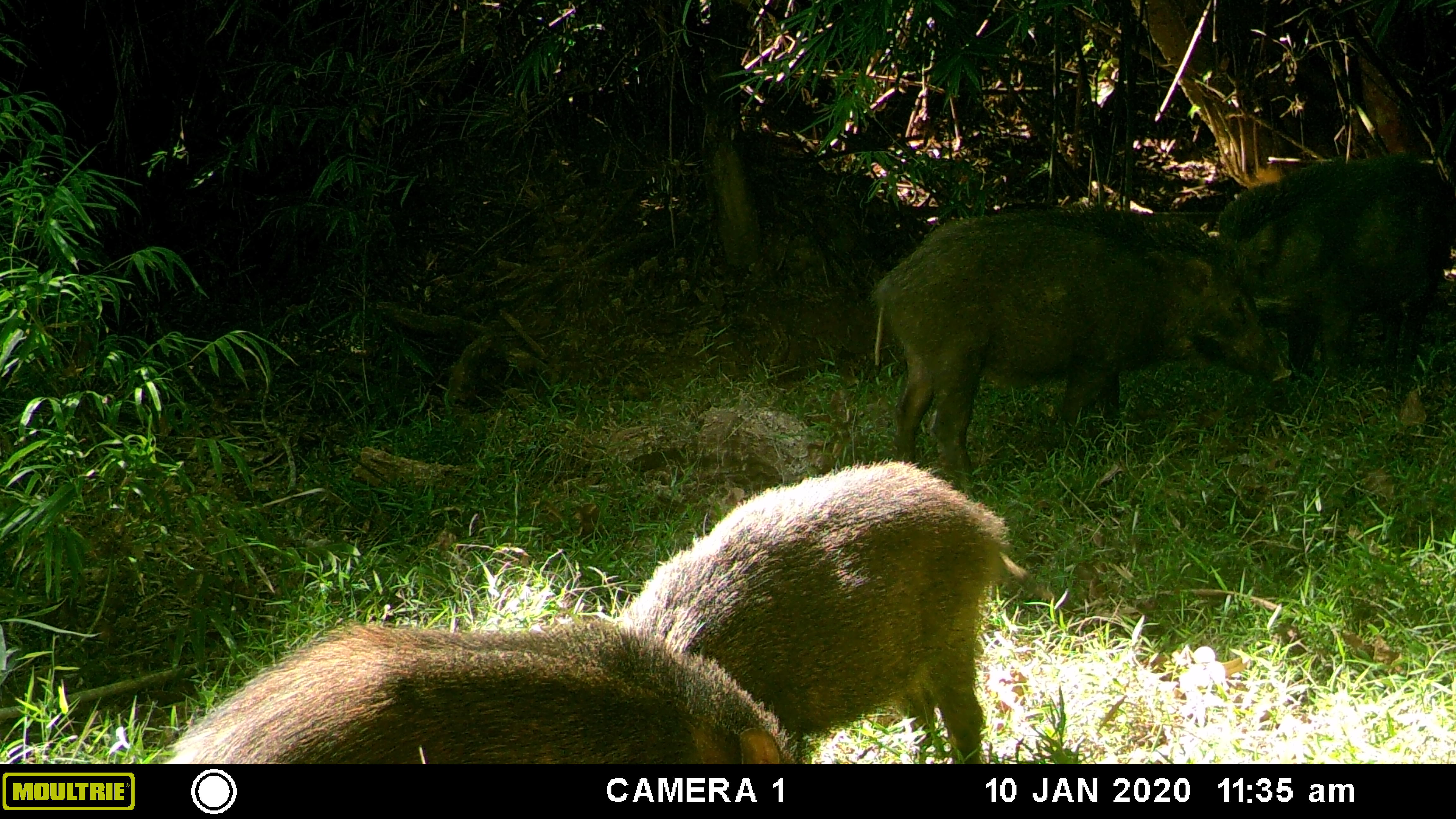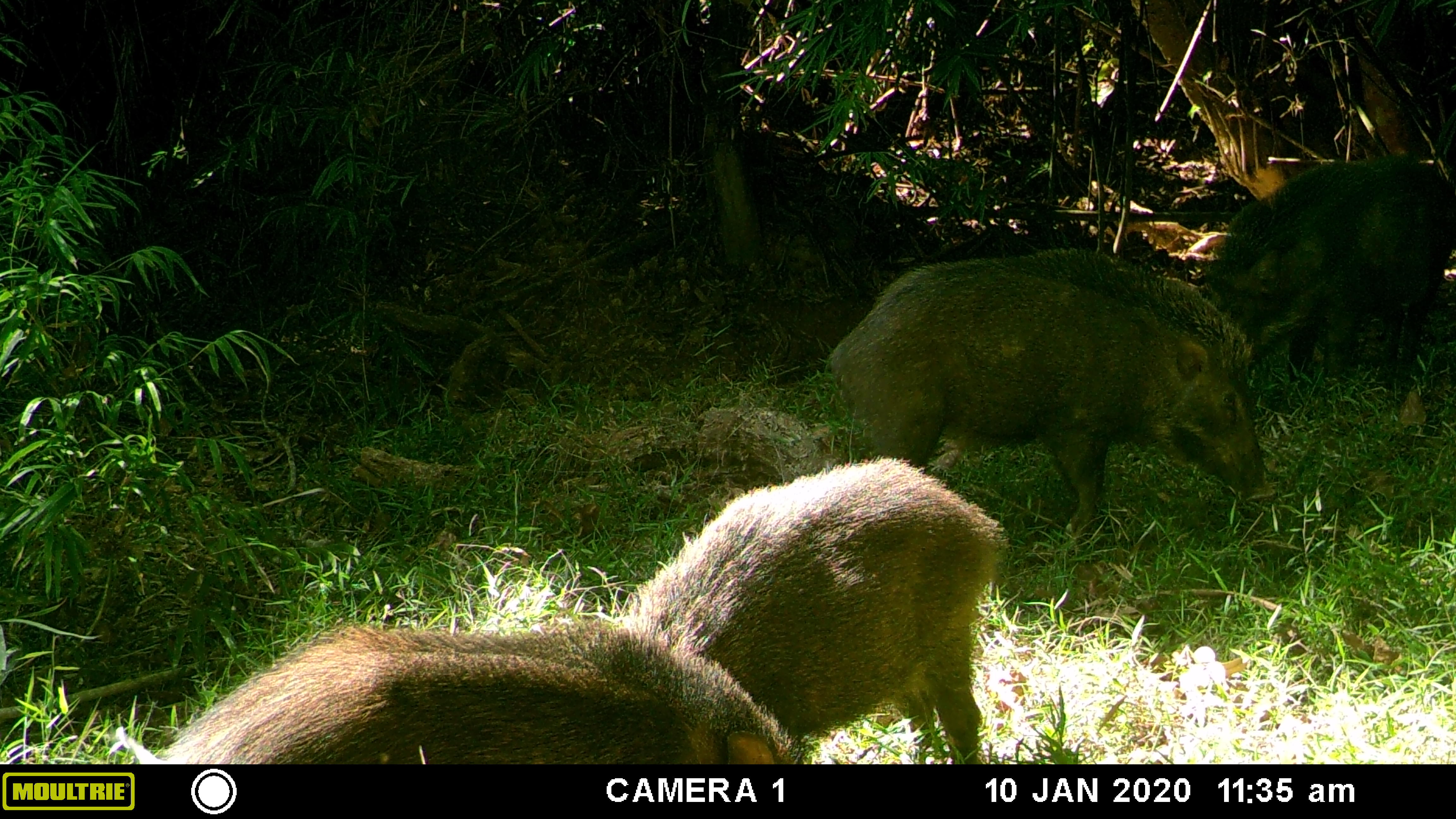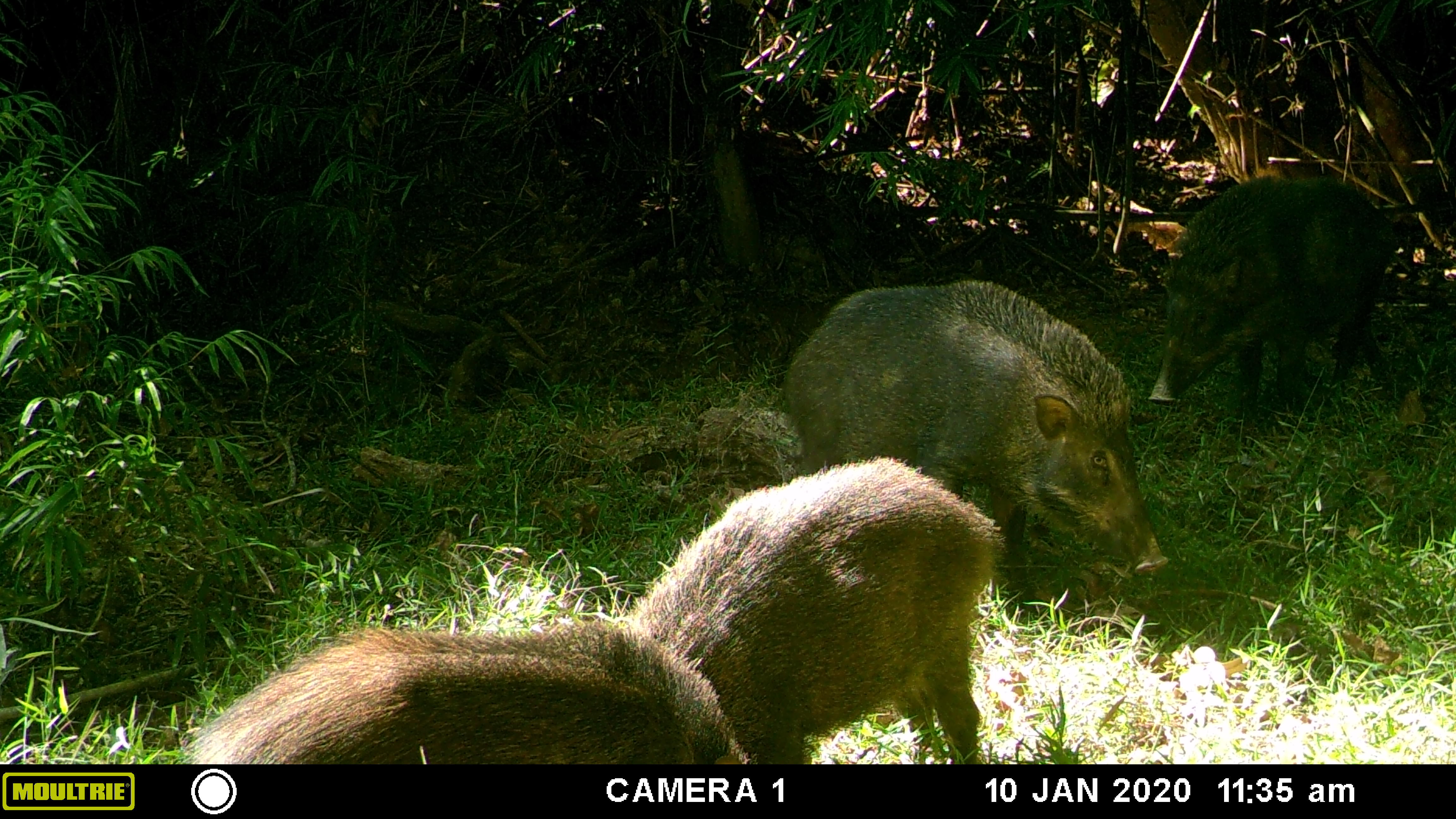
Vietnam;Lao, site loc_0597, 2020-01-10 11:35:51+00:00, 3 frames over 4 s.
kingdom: Animalia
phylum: Chordata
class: Mammalia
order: Artiodactyla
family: Suidae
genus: Sus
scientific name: Sus scrofa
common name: eurasian wild pig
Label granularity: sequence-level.